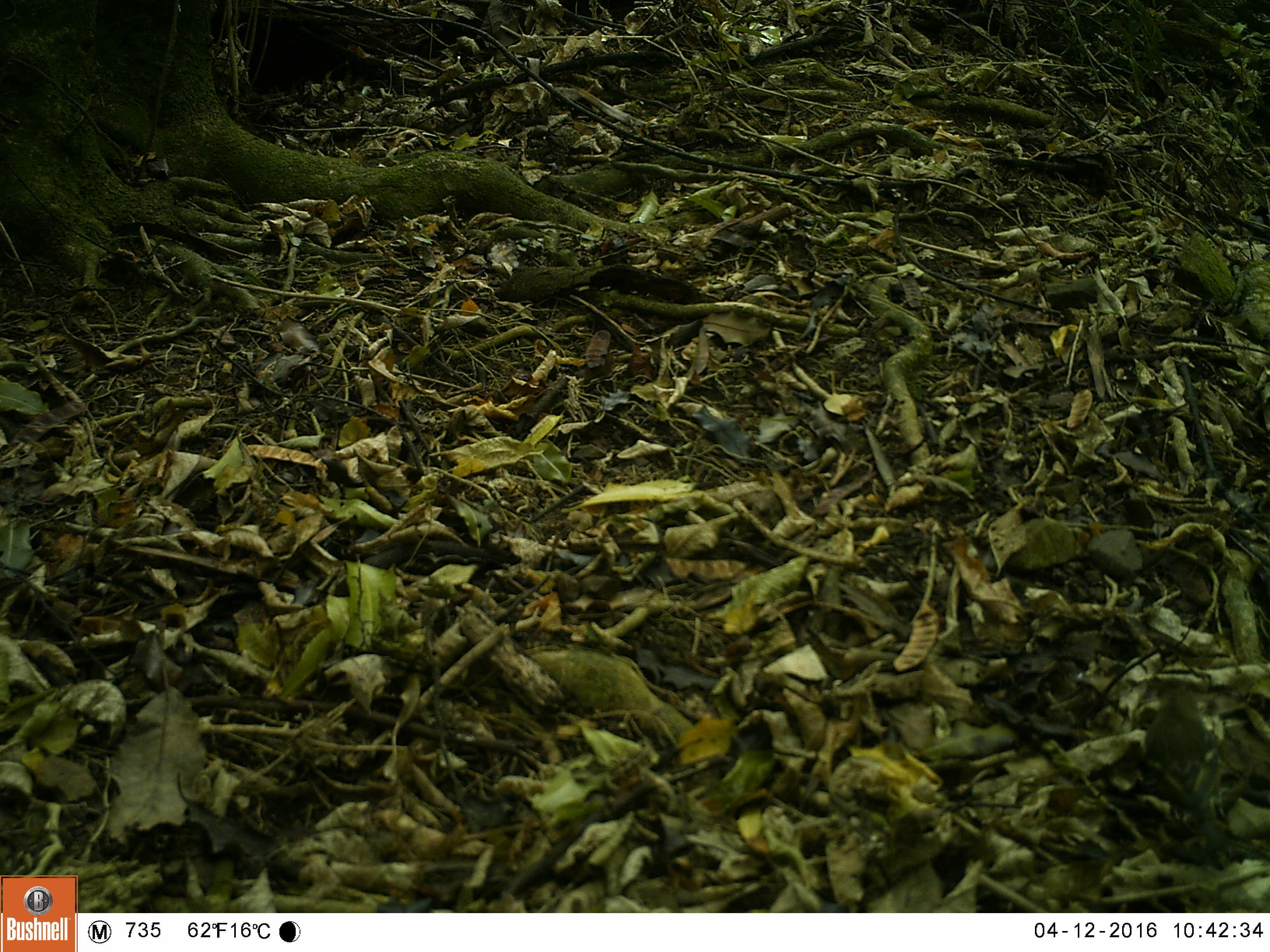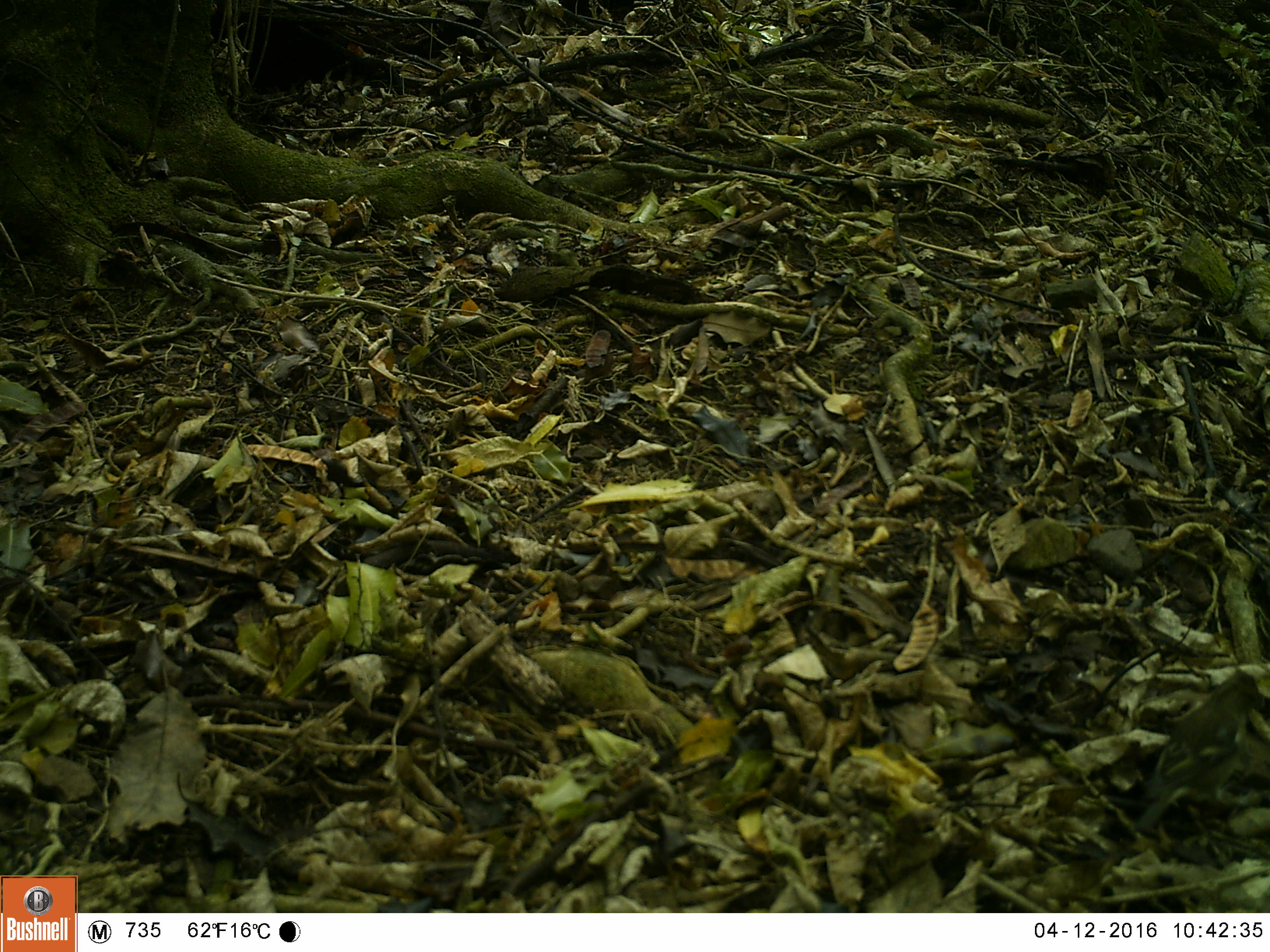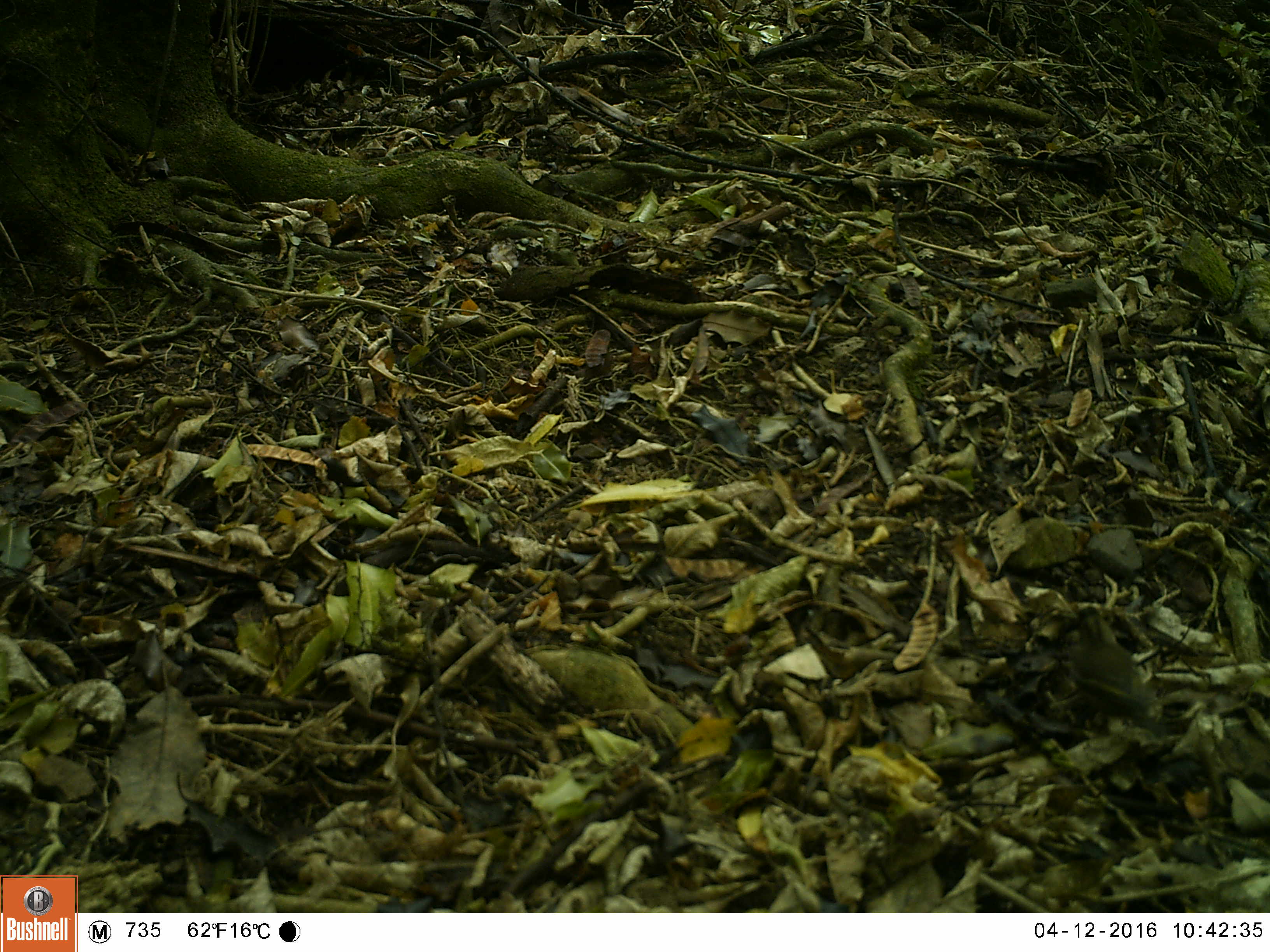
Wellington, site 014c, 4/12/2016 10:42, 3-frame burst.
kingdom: Animalia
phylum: Chordata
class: Aves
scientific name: Aves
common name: bird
Bird (Aves).